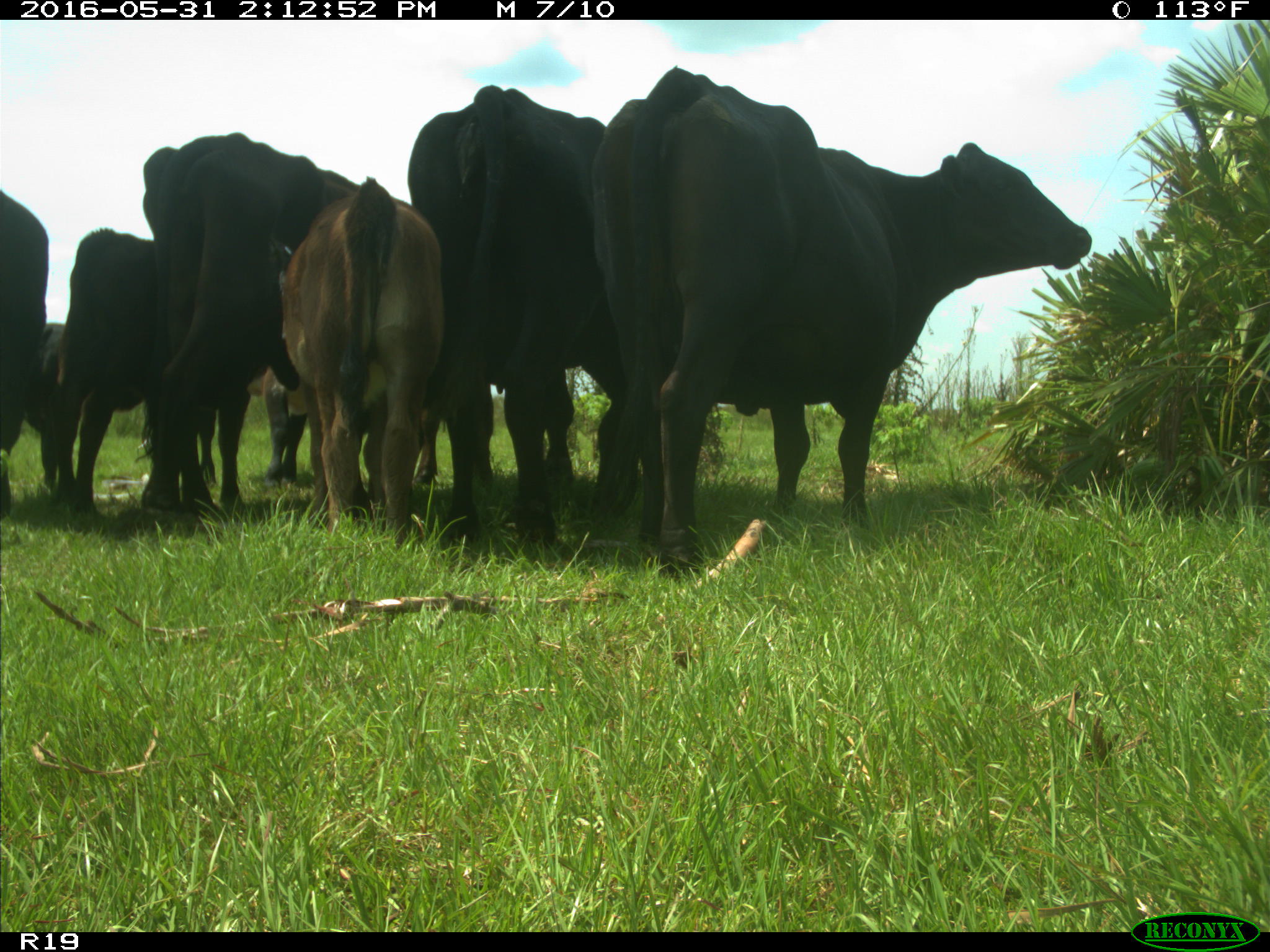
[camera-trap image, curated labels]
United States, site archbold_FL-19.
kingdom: Animalia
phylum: Chordata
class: Mammalia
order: Artiodactyla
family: Bovidae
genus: Bos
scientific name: Bos taurus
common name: domestic cow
Bos taurus (domestic cow).